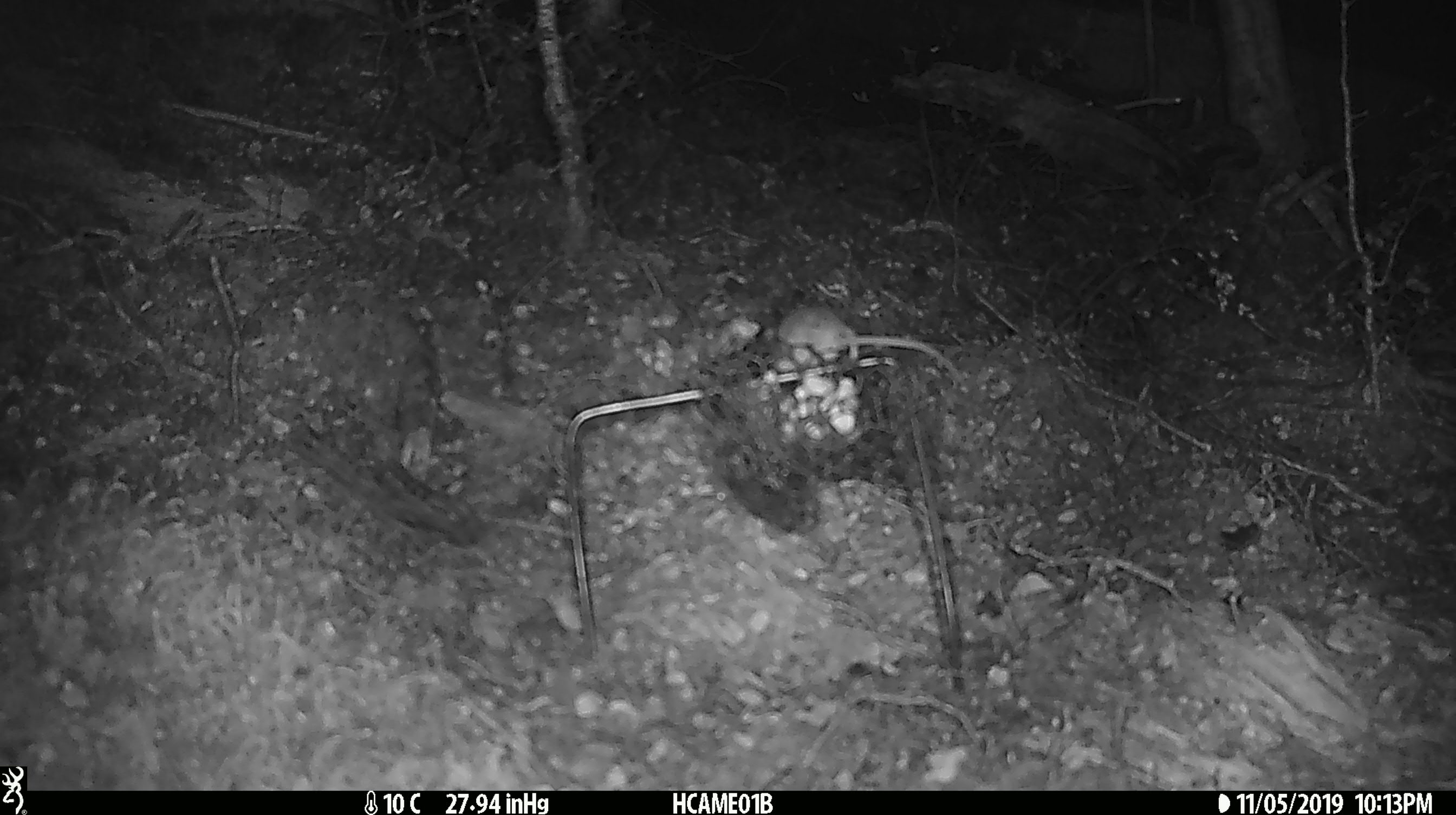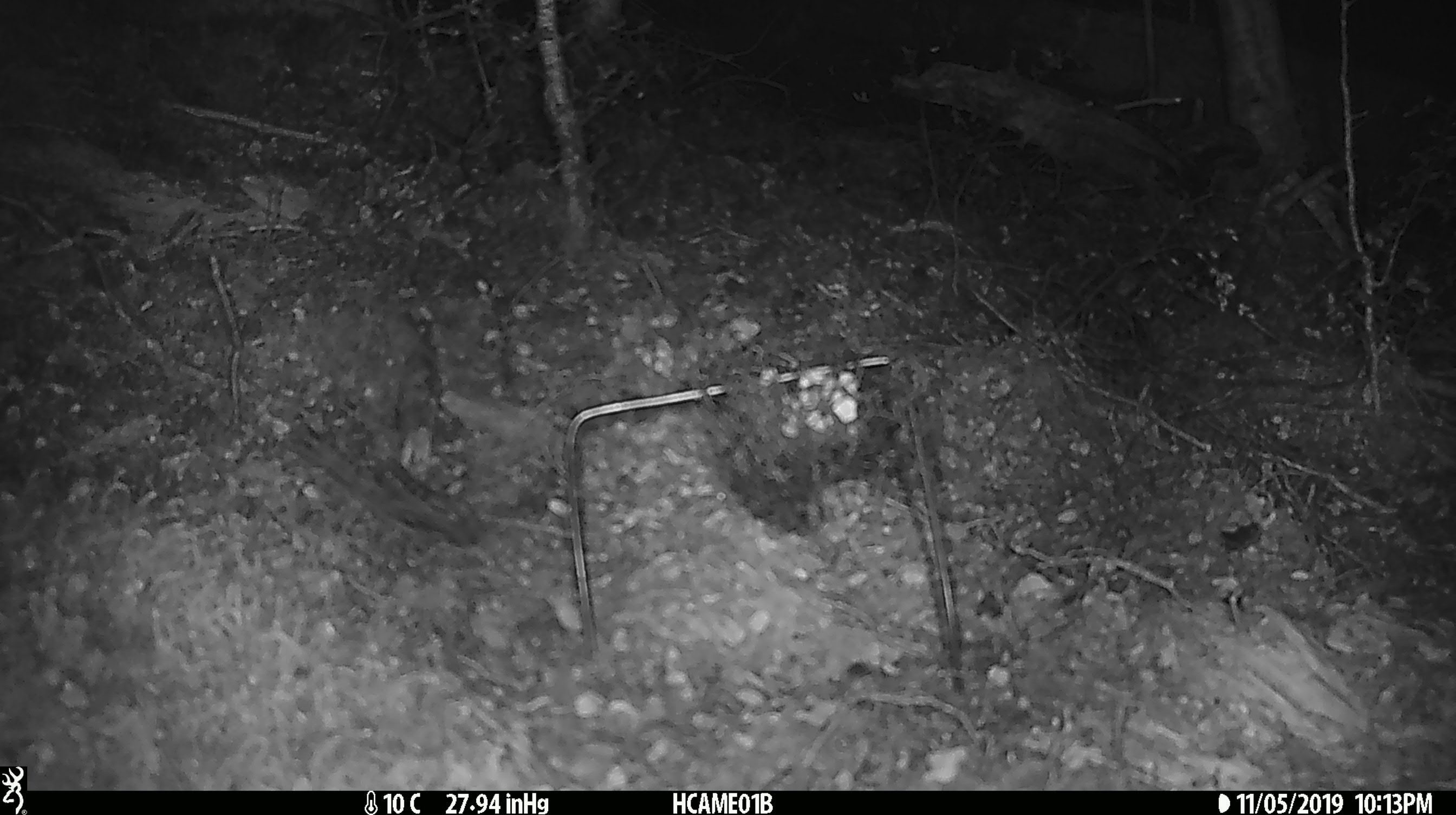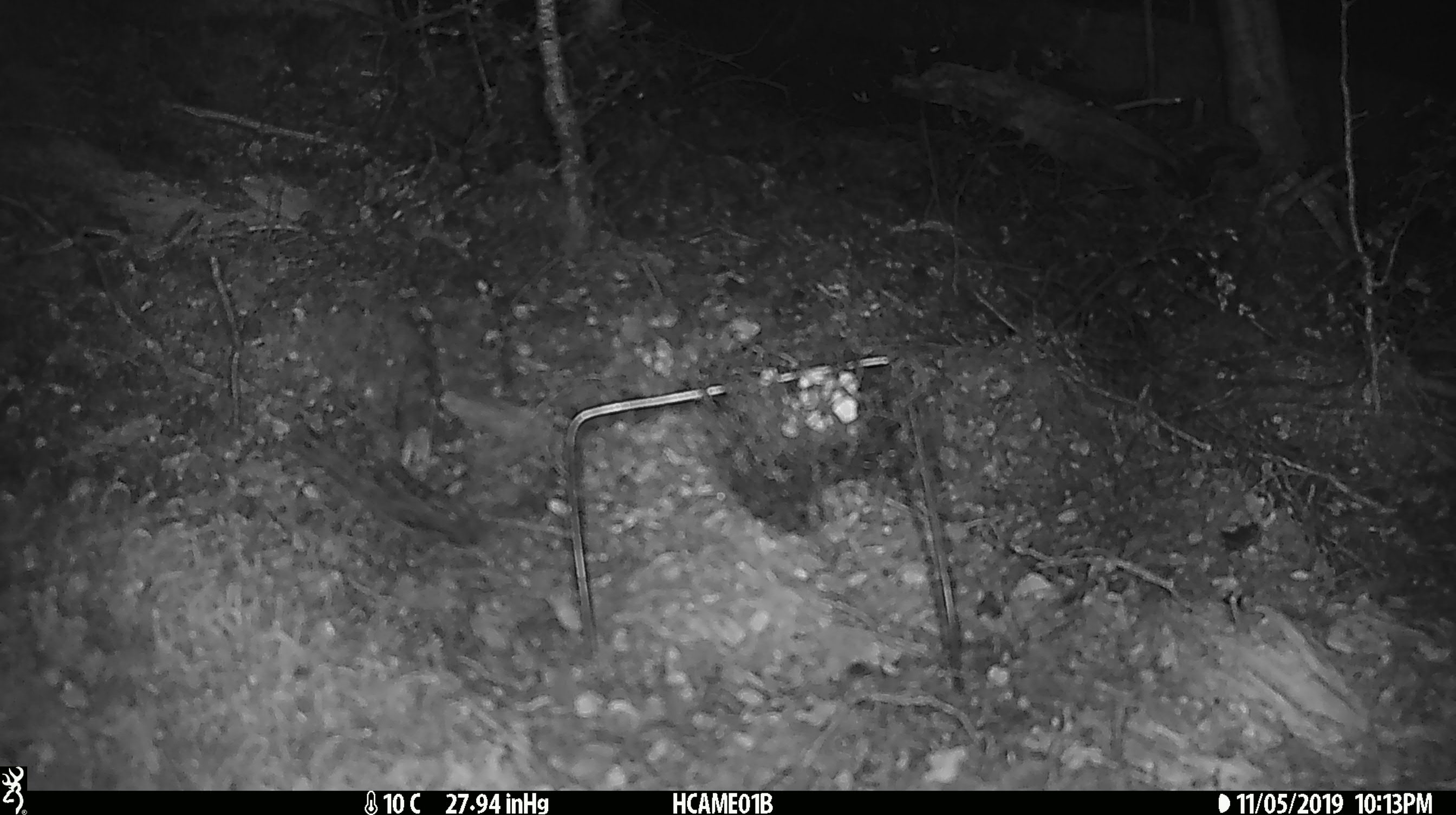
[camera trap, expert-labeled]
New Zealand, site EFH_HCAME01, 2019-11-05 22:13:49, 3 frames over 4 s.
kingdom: Animalia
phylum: Chordata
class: Mammalia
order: Rodentia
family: Muridae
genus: Mus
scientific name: Mus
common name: mouse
Mouse (Mus).